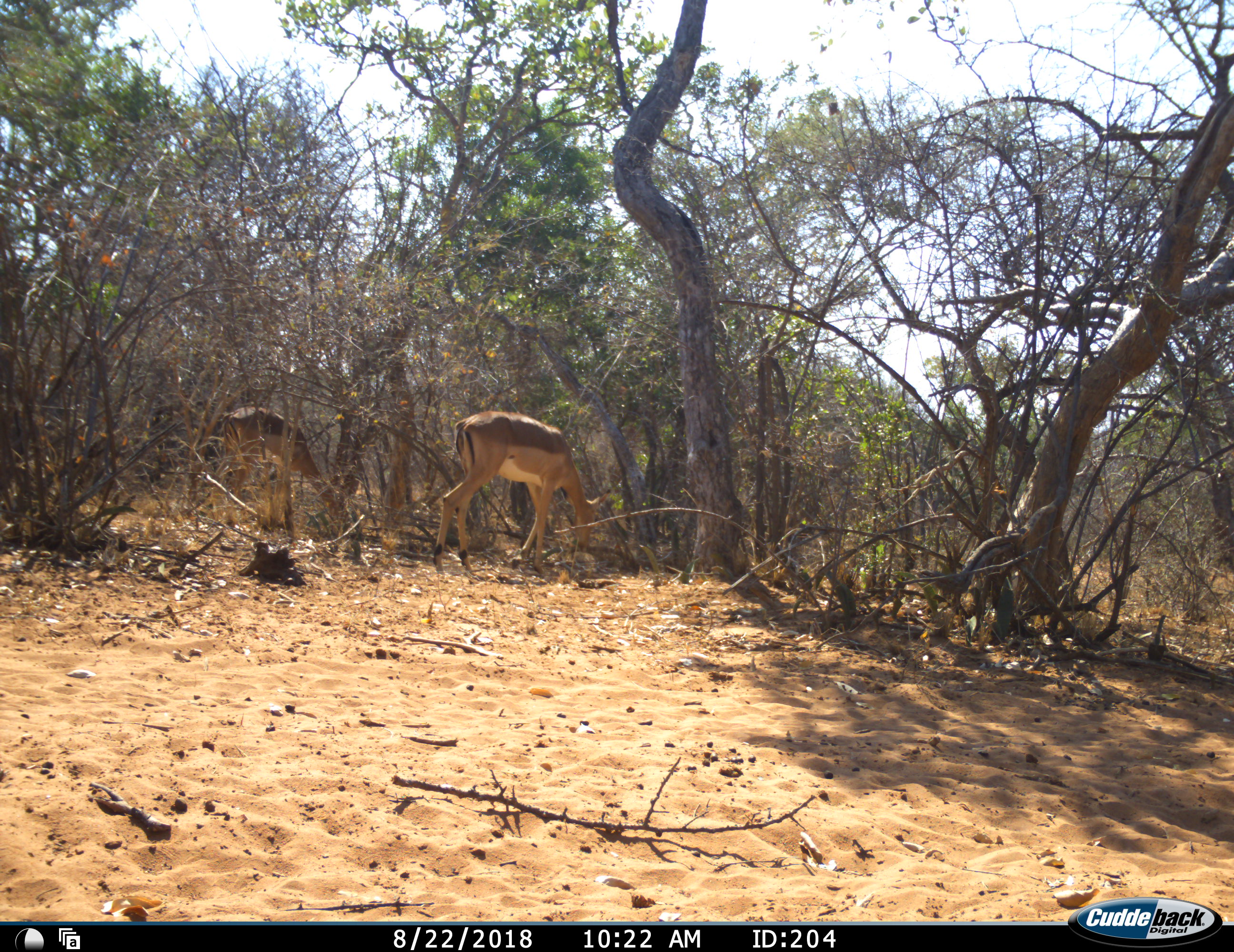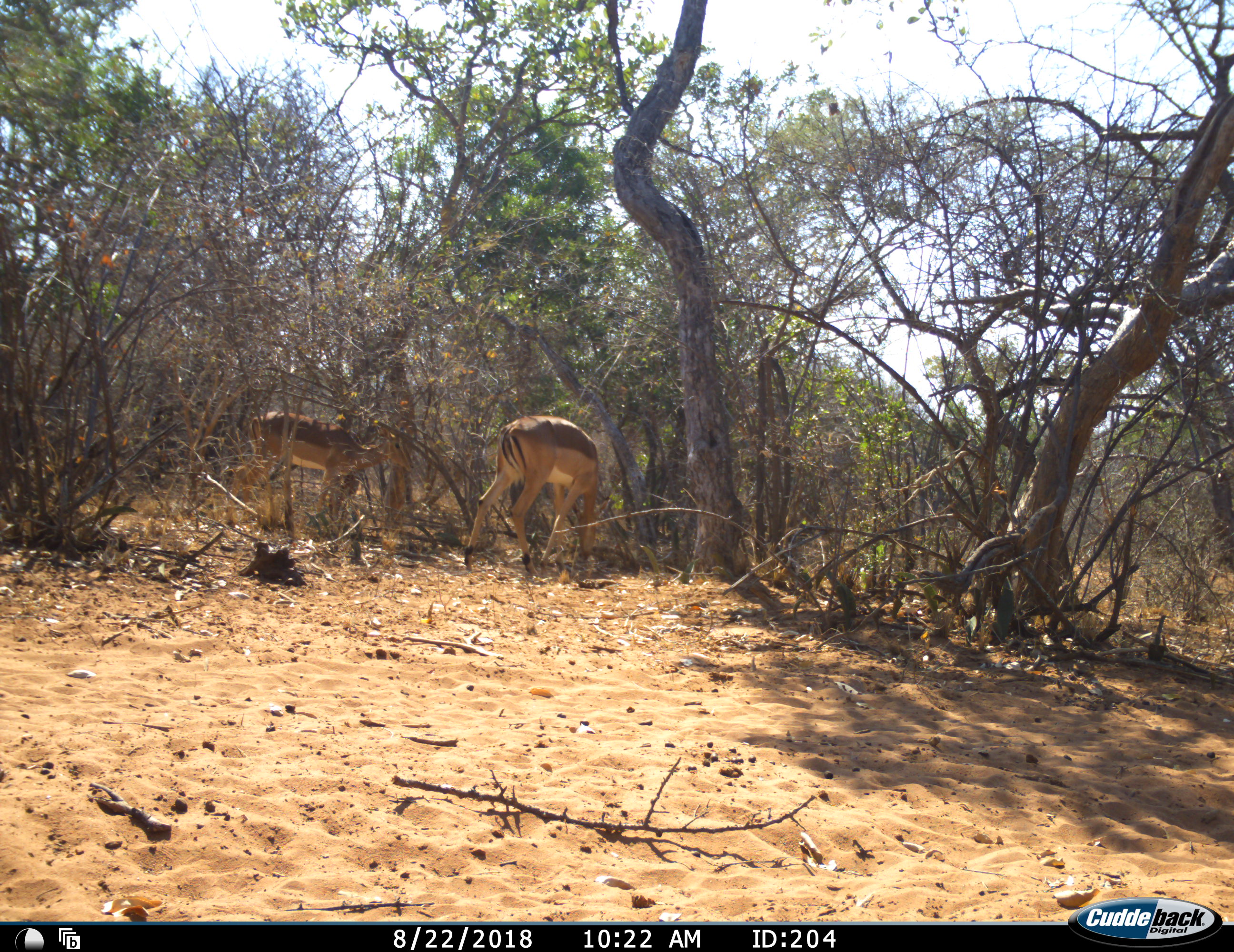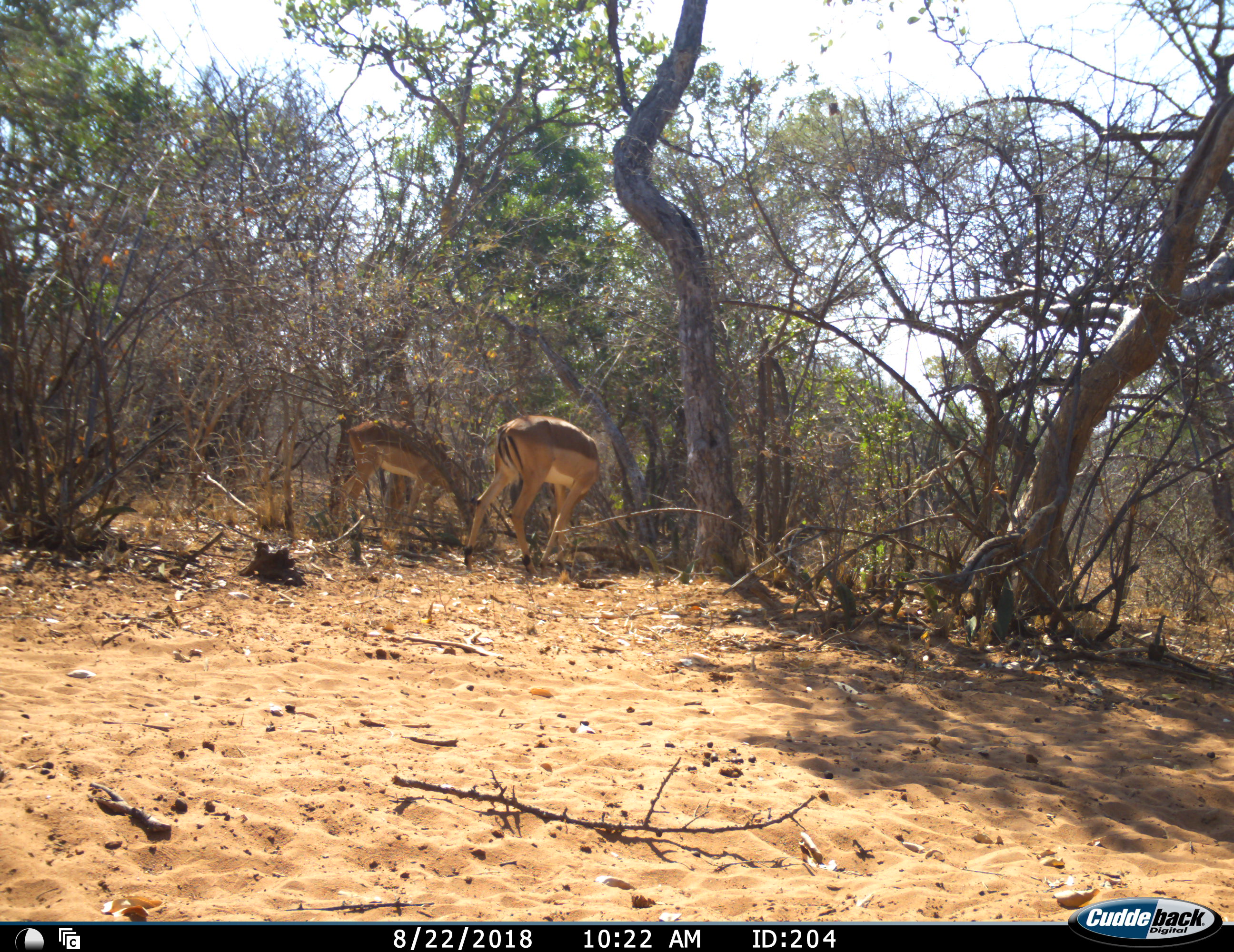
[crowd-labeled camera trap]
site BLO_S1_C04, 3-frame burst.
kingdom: Animalia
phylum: Chordata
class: Mammalia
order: Artiodactyla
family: Bovidae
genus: Aepyceros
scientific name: Aepyceros melampus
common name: impala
Impala (Aepyceros melampus), count 2. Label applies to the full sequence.